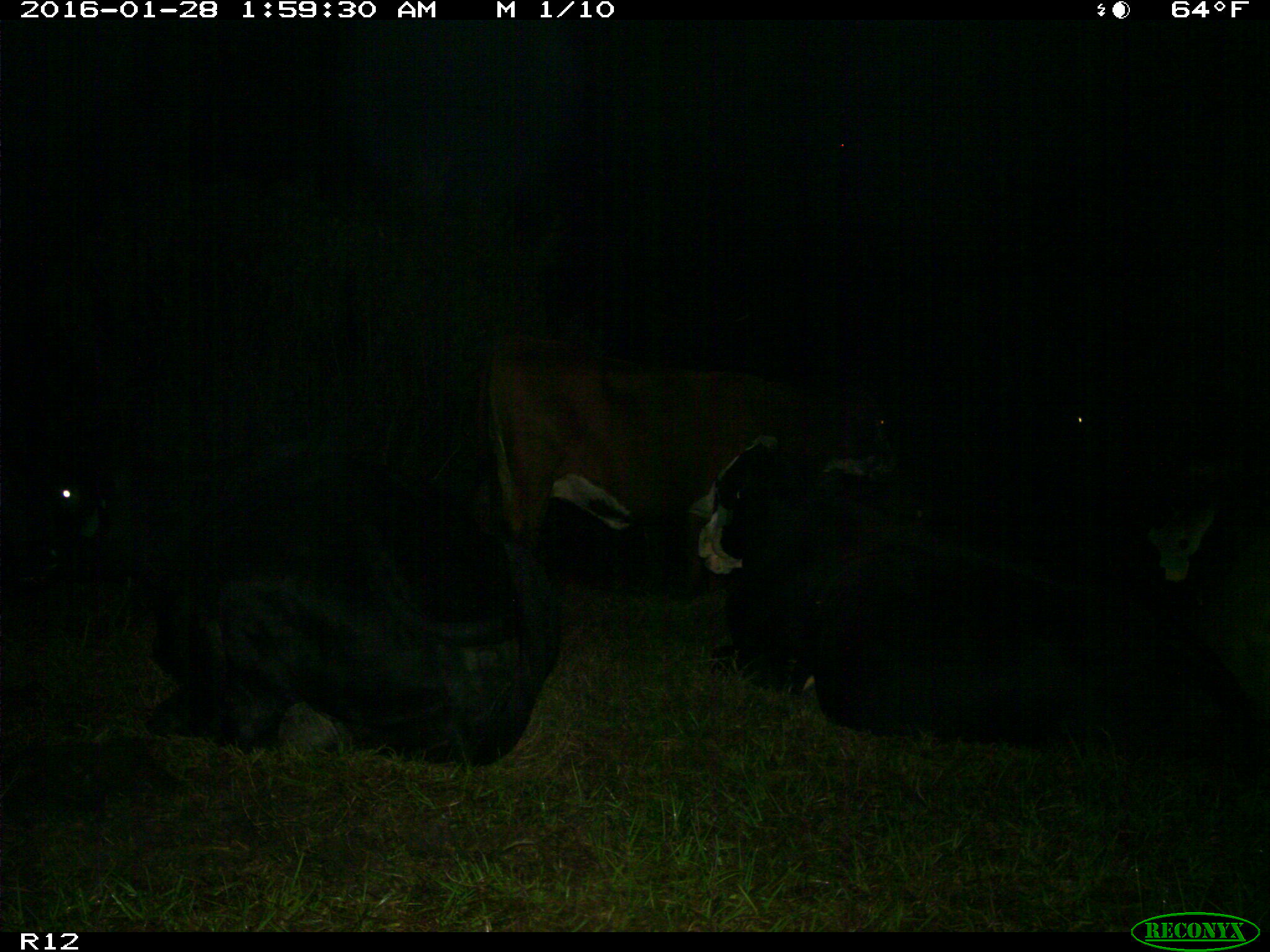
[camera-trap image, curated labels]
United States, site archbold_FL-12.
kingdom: Animalia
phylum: Chordata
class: Mammalia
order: Artiodactyla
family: Bovidae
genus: Bos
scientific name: Bos taurus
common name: domestic cow